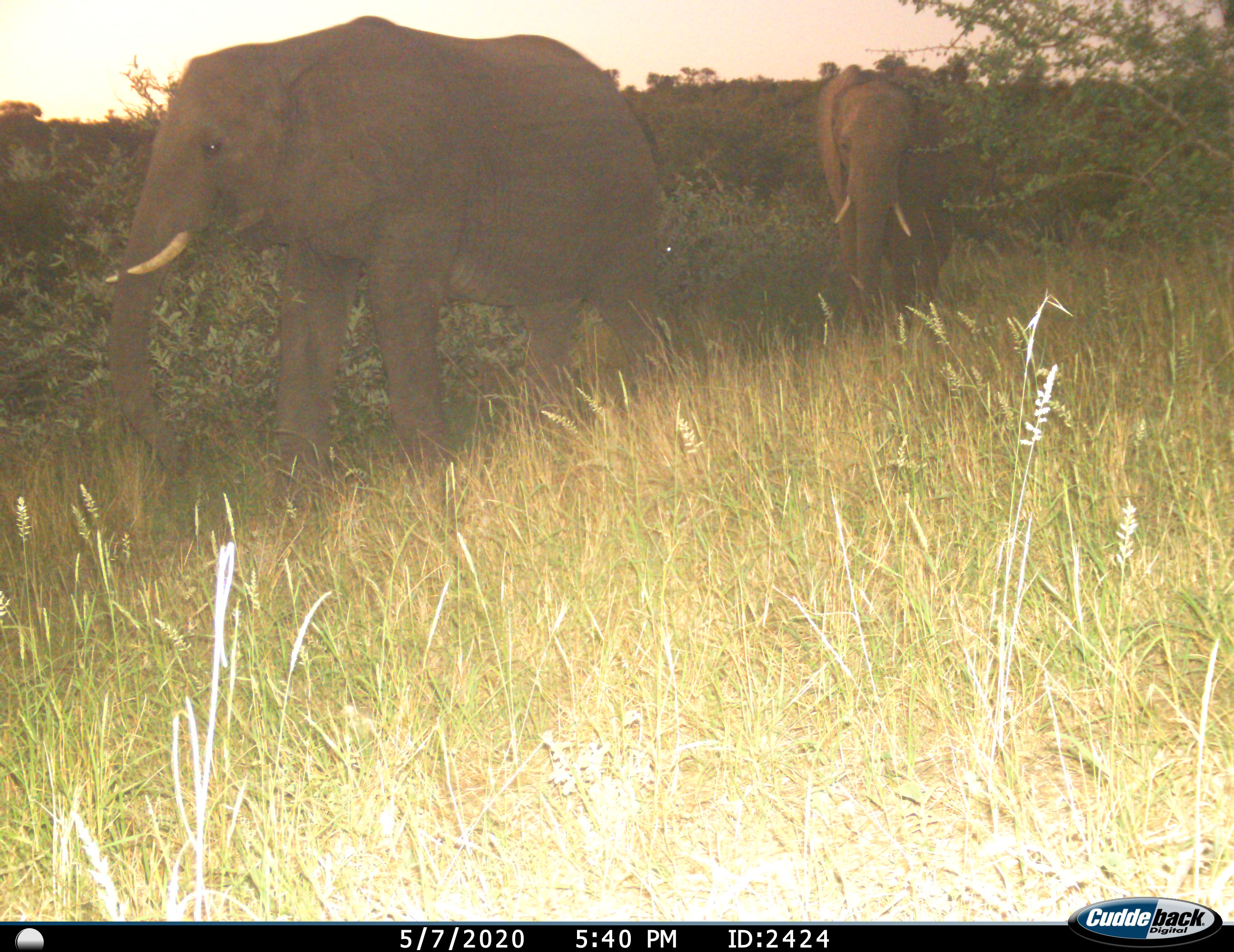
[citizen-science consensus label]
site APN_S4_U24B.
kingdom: Animalia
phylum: Chordata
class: Mammalia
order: Proboscidea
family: Elephantidae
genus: Loxodonta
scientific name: Loxodonta africana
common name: african bush elephant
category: elephant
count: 2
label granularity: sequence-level